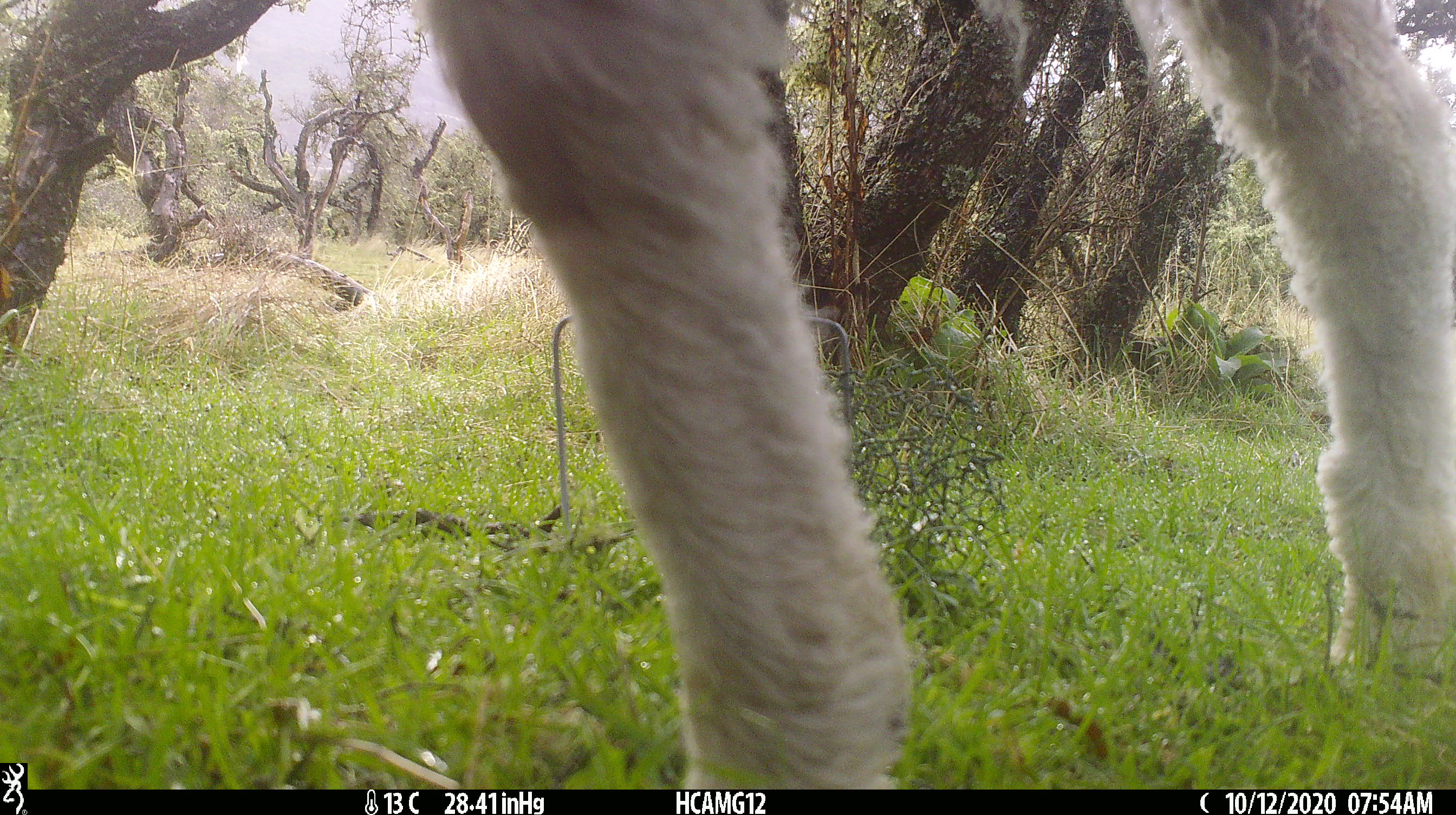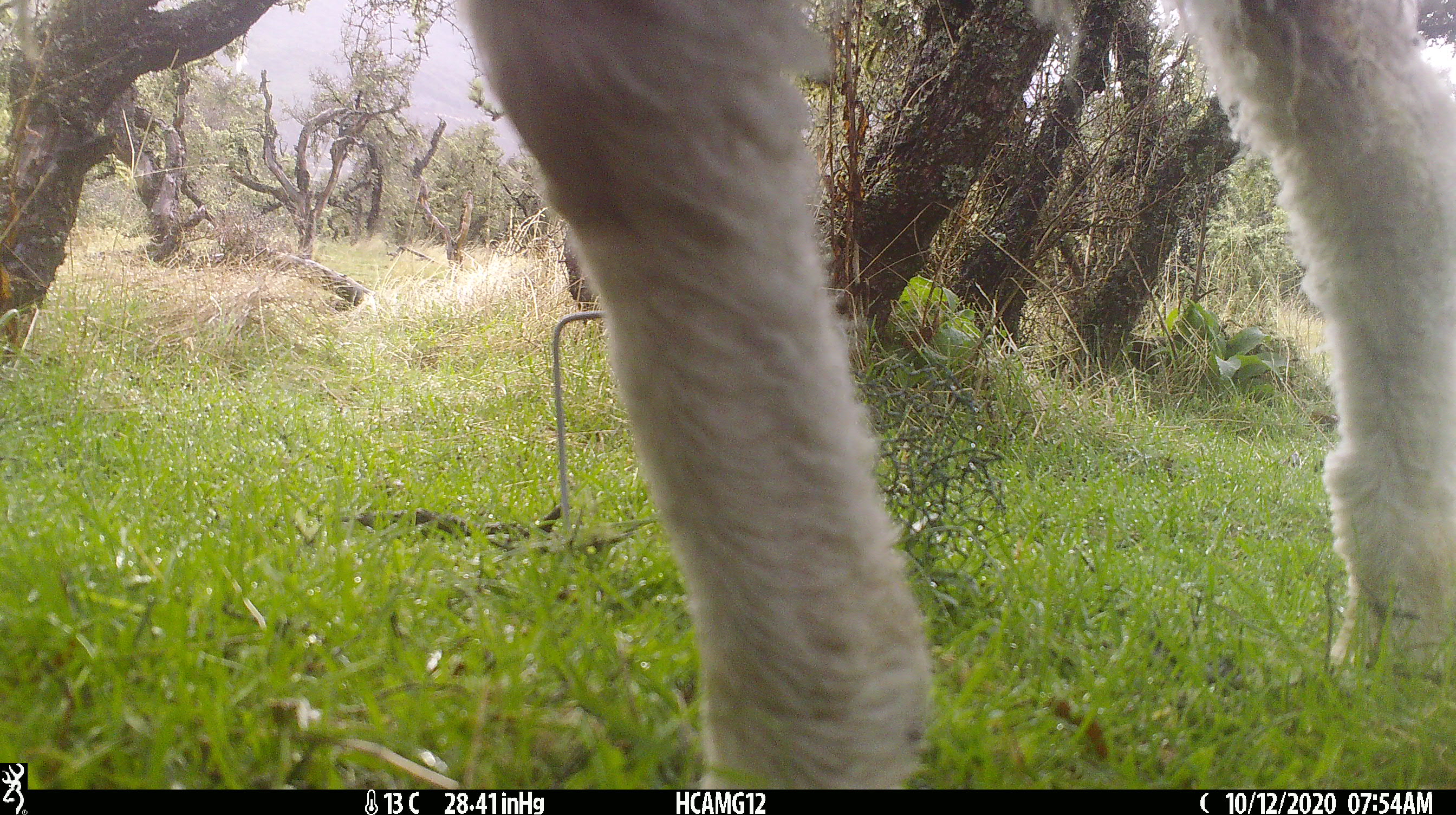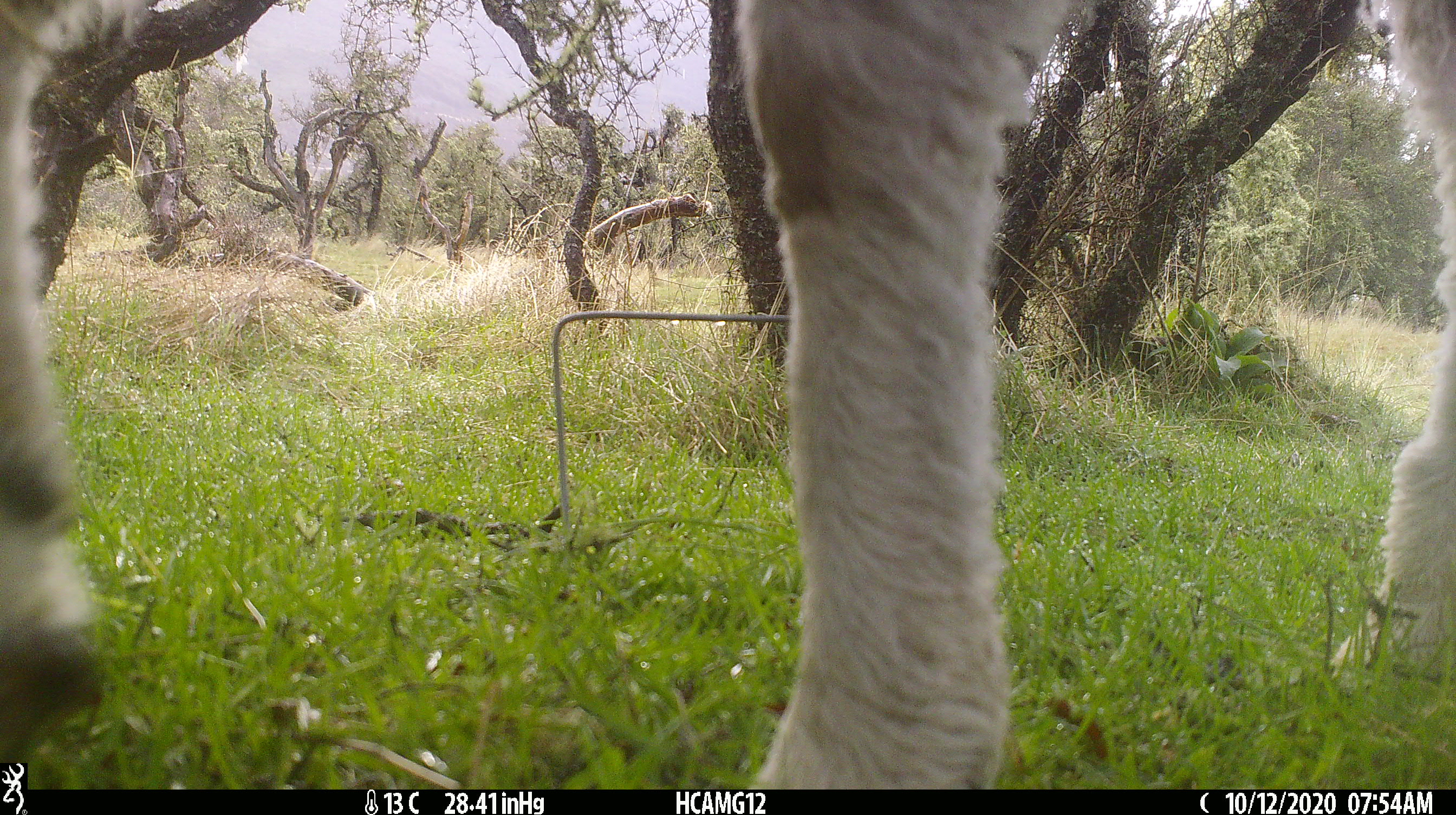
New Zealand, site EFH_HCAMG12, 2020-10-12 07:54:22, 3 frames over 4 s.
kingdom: Animalia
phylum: Chordata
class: Mammalia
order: Artiodactyla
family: Bovidae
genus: Ovis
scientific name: Ovis aries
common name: domestic sheep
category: sheep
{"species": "sheep (domestic sheep) (Ovis aries)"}